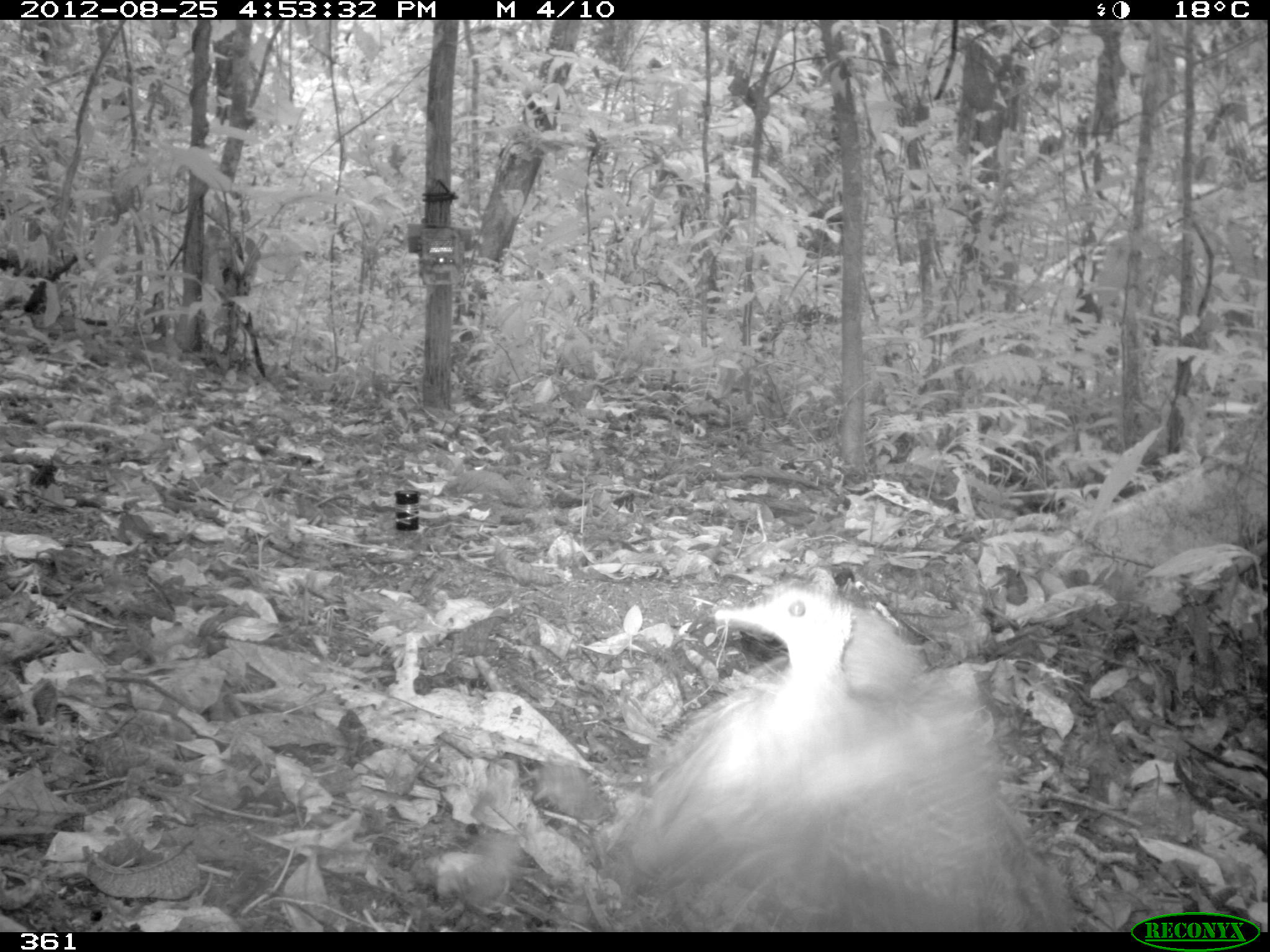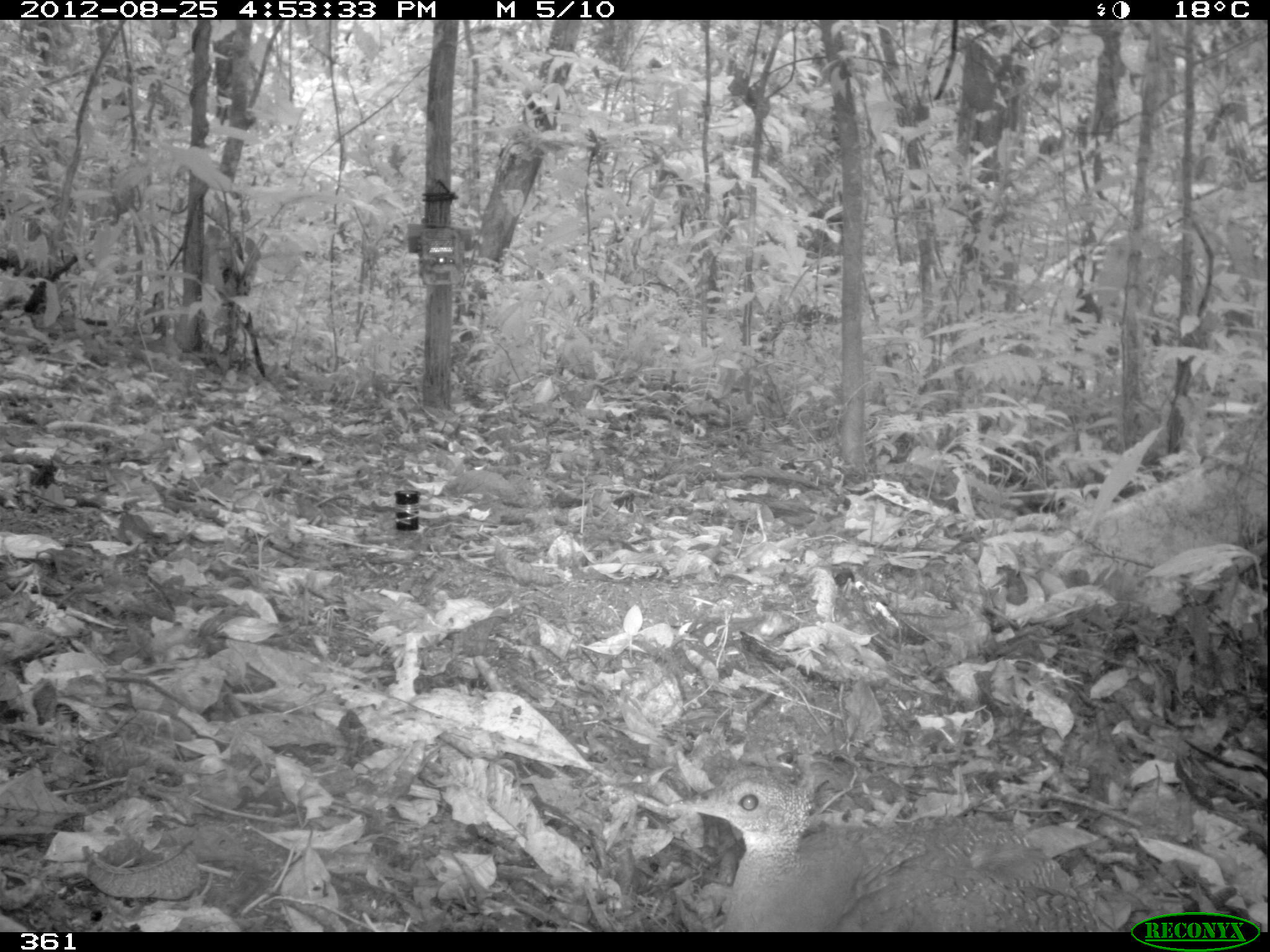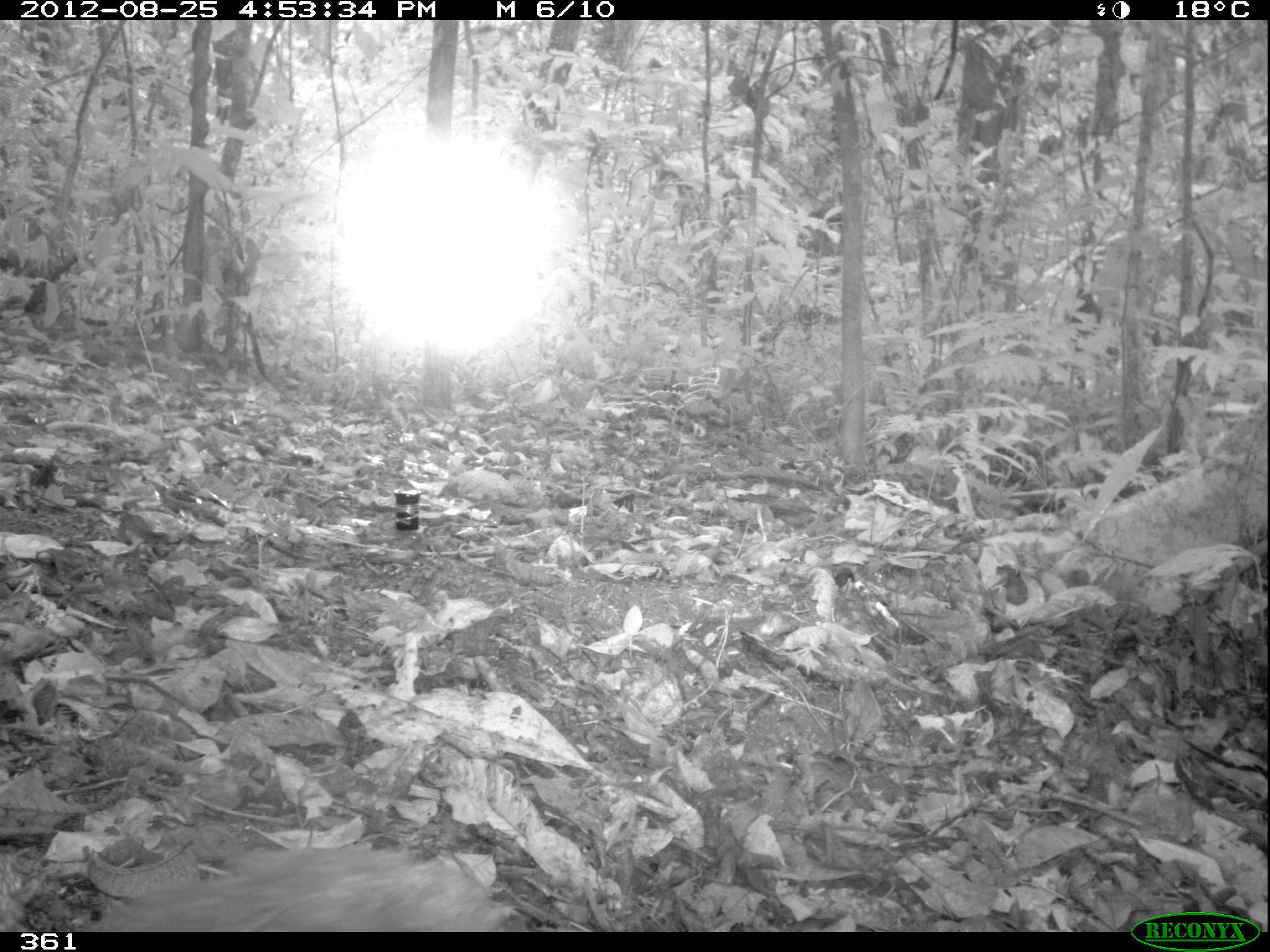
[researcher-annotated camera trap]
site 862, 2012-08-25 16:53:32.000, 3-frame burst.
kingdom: Animalia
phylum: Chordata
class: Aves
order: Galliformes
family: Phasianidae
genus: Alectoris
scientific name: Alectoris rufa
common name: red-legged partridge